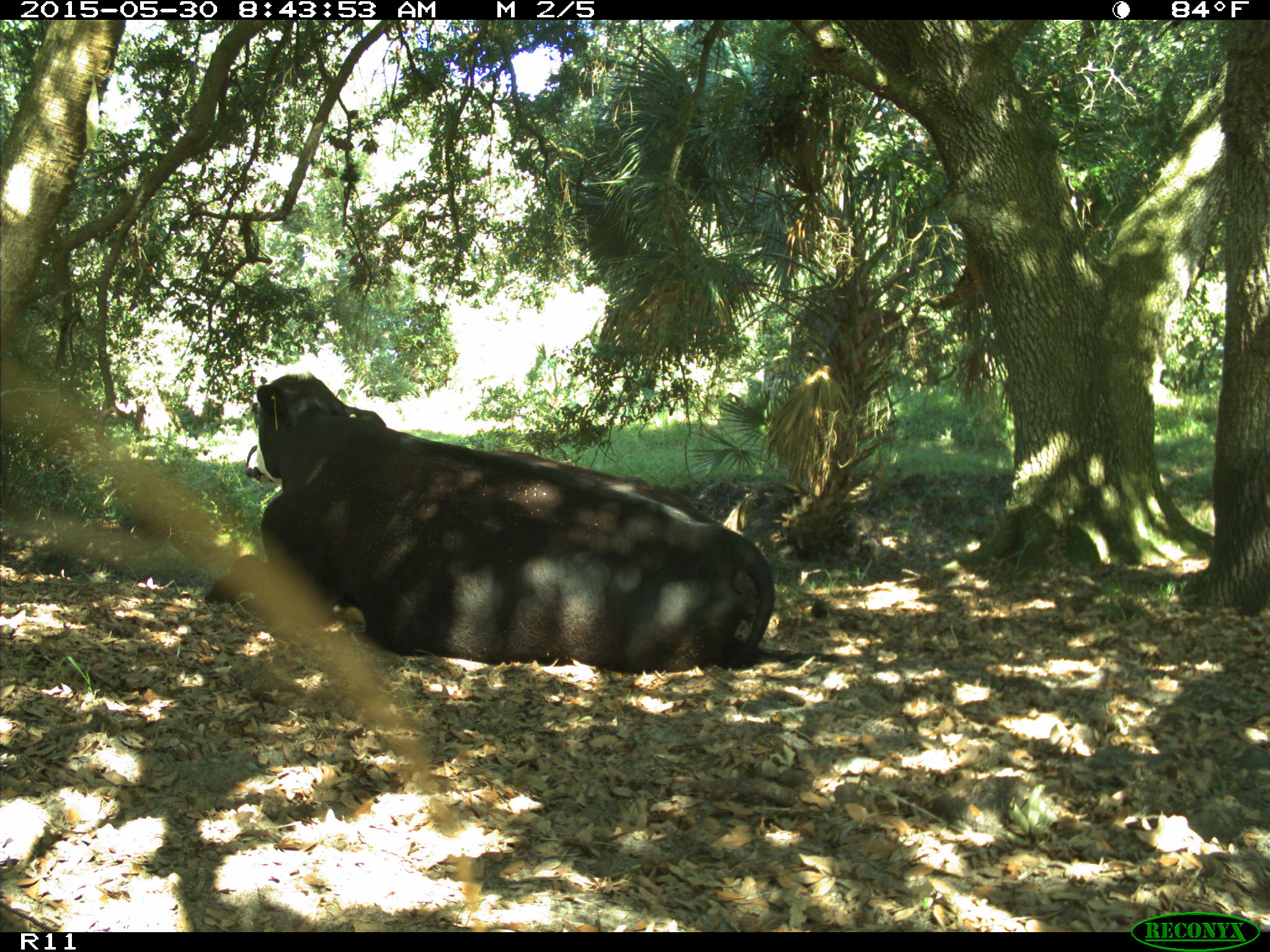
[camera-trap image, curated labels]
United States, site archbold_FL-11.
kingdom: Animalia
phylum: Chordata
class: Mammalia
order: Artiodactyla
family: Bovidae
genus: Bos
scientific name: Bos taurus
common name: domestic cow